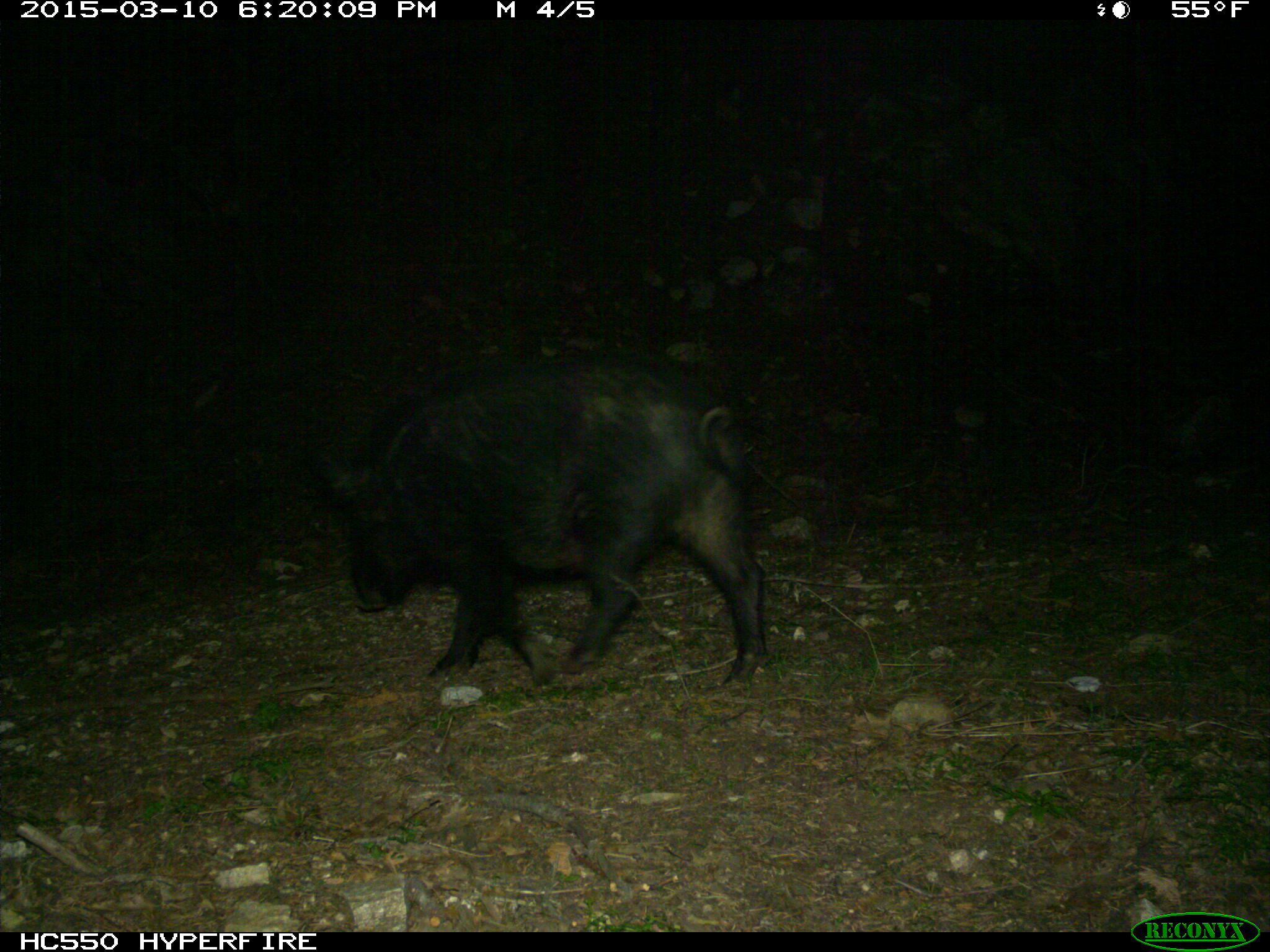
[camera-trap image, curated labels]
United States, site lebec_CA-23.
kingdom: Animalia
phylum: Chordata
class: Mammalia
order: Artiodactyla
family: Suidae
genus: Sus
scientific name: Sus scrofa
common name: wild boar